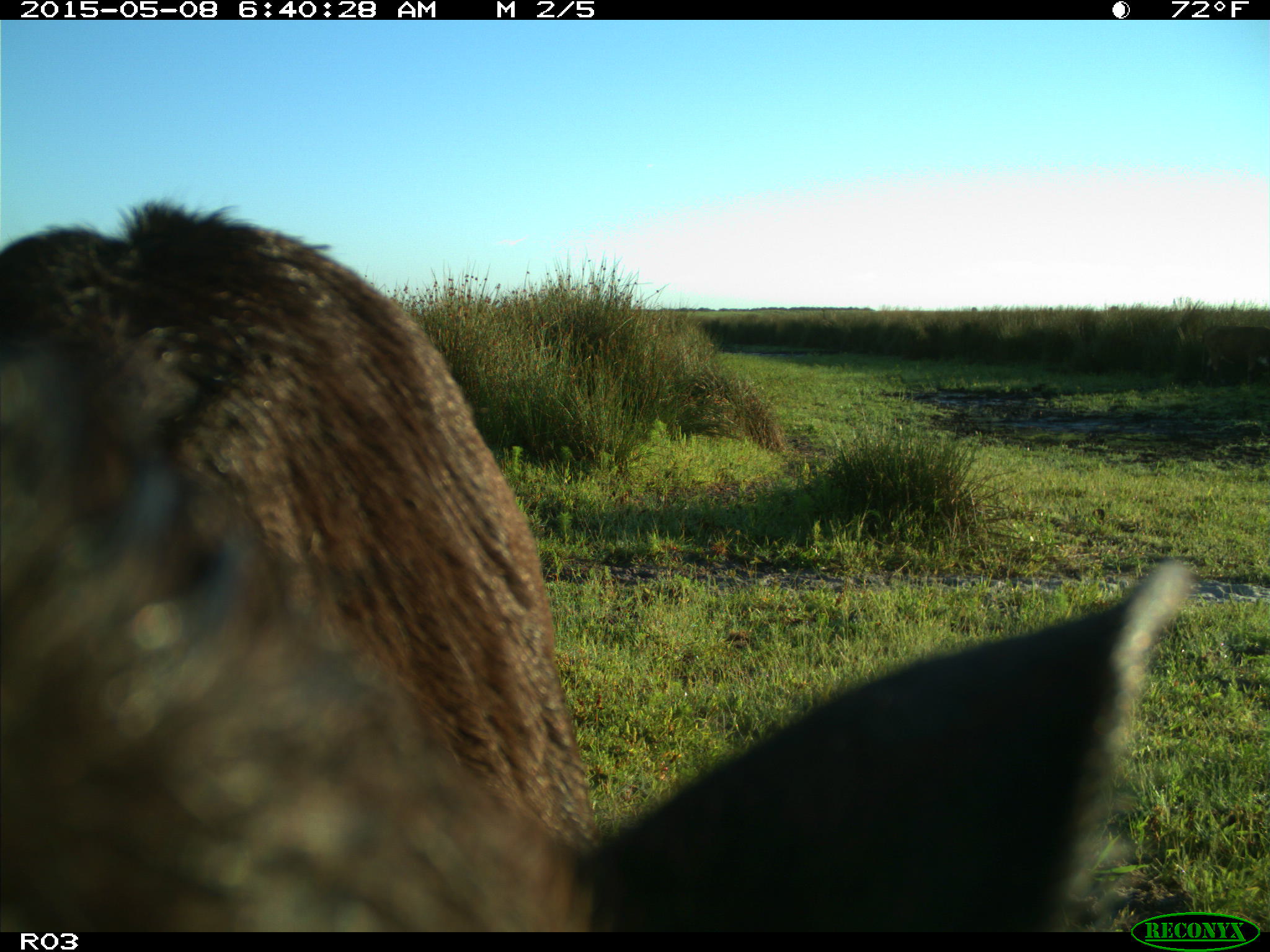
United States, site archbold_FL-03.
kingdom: Animalia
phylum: Chordata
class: Mammalia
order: Artiodactyla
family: Bovidae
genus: Bos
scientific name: Bos taurus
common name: domestic cow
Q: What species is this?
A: Bos taurus (domestic cow).